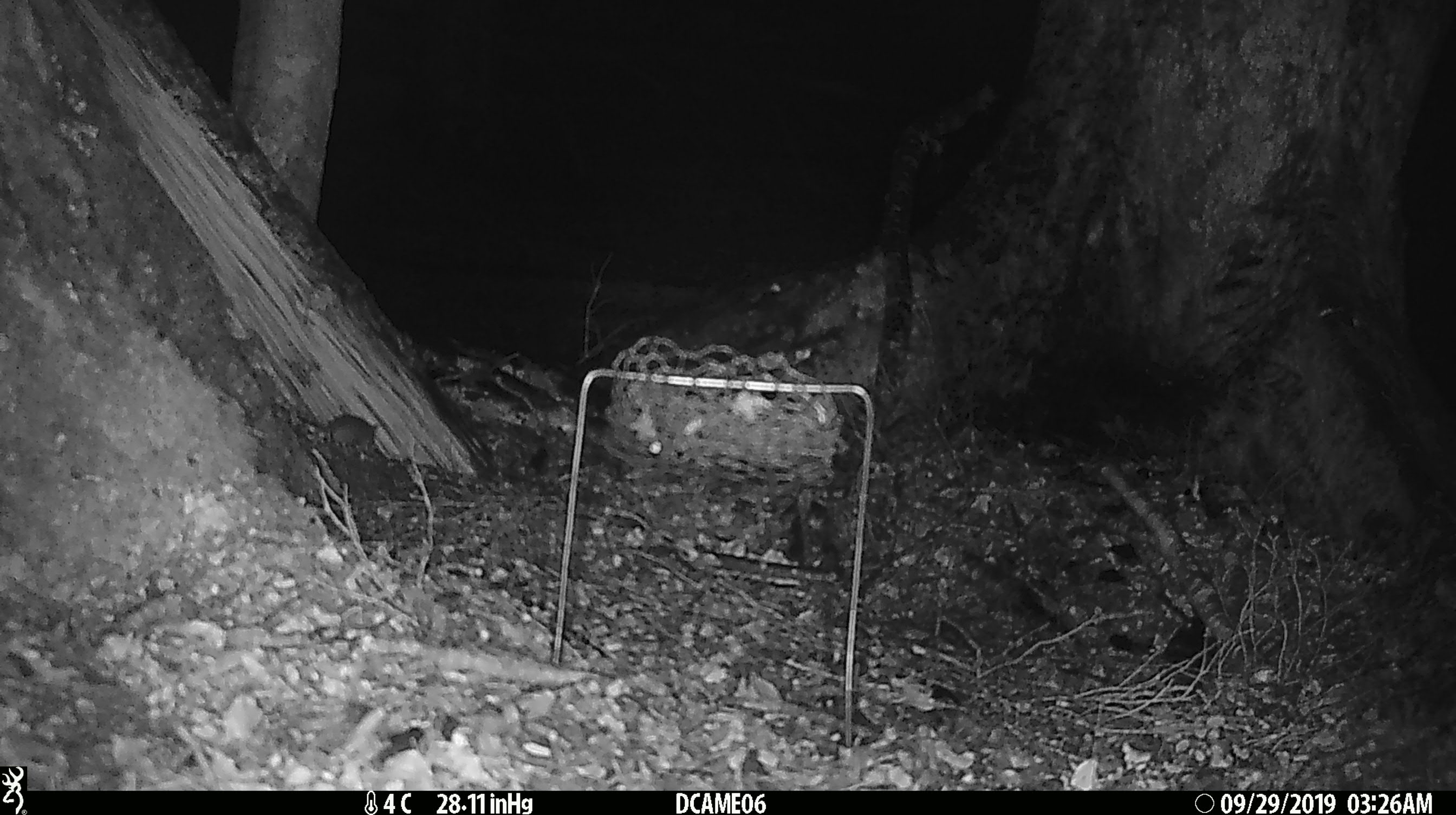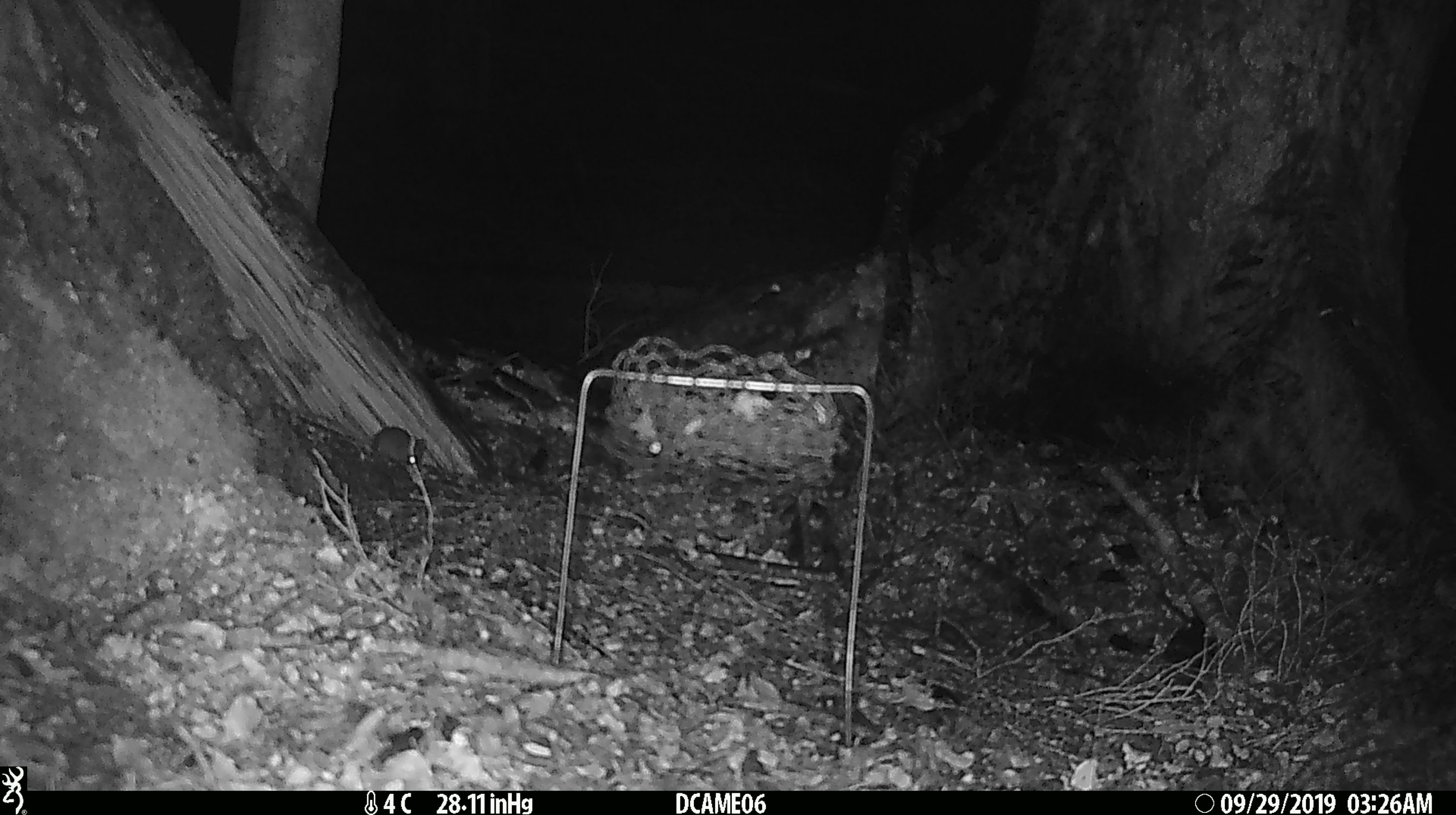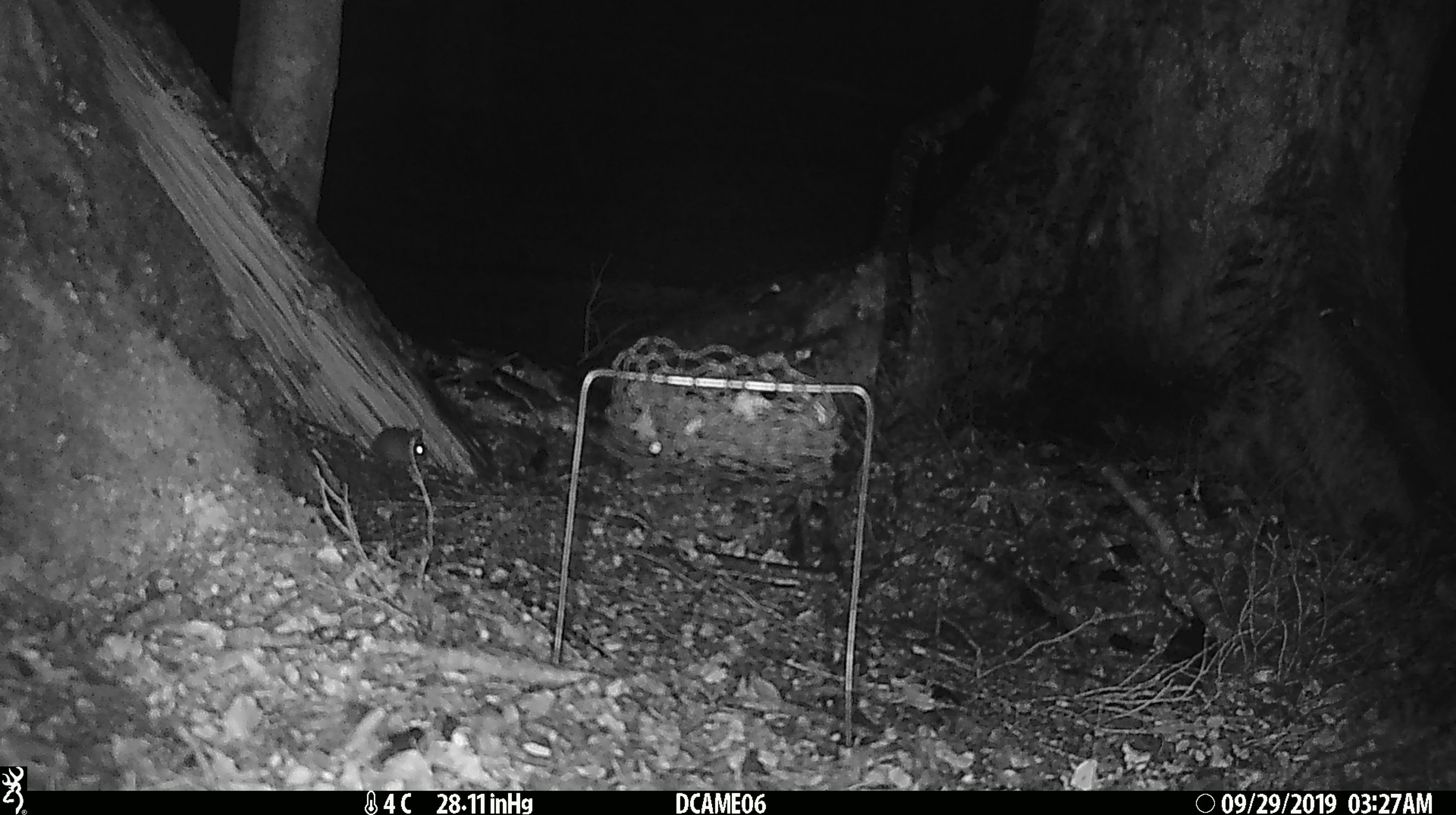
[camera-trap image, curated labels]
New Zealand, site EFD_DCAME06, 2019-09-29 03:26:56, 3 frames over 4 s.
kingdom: Animalia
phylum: Chordata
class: Mammalia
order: Rodentia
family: Muridae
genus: Mus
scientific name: Mus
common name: mouse